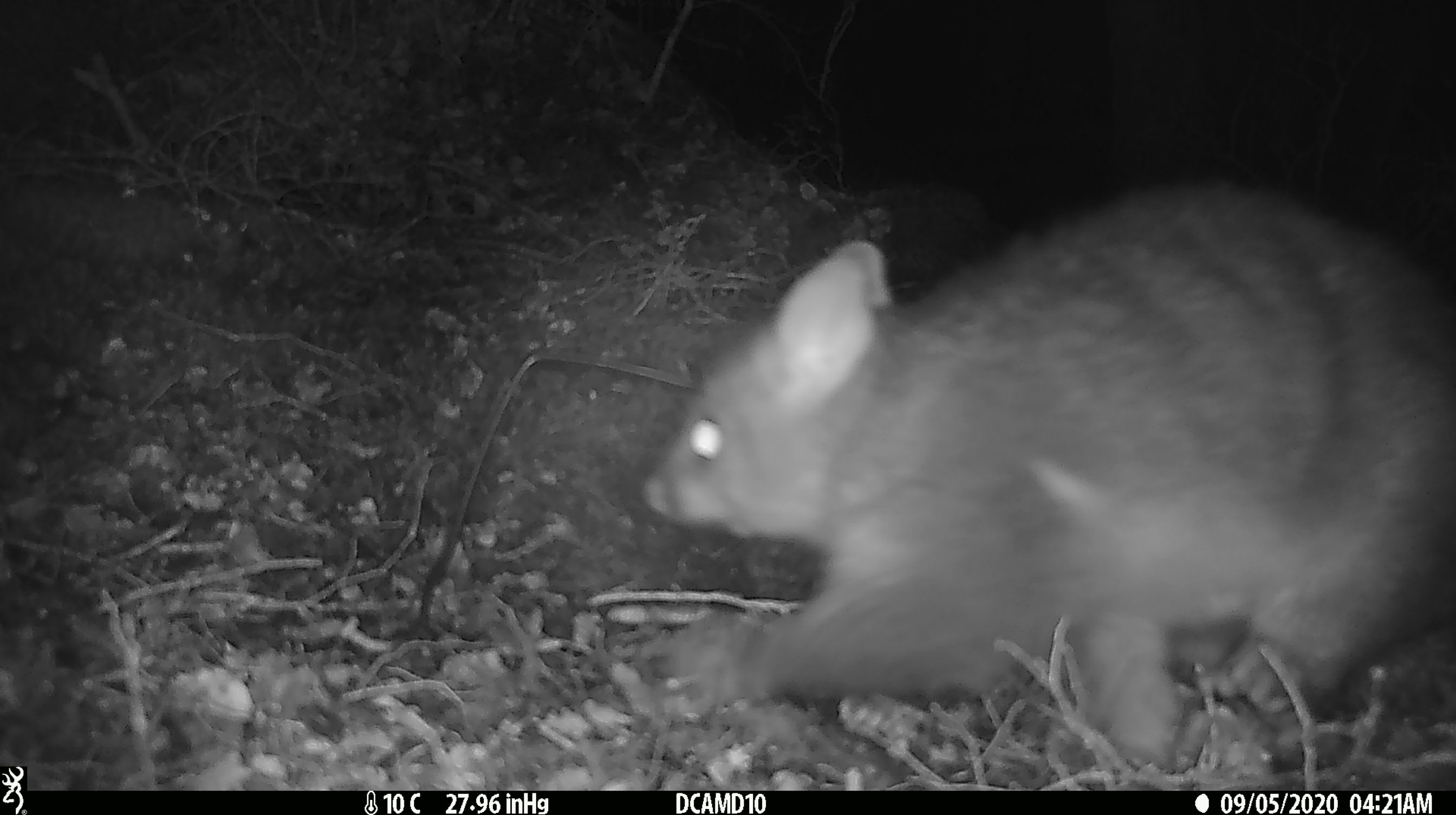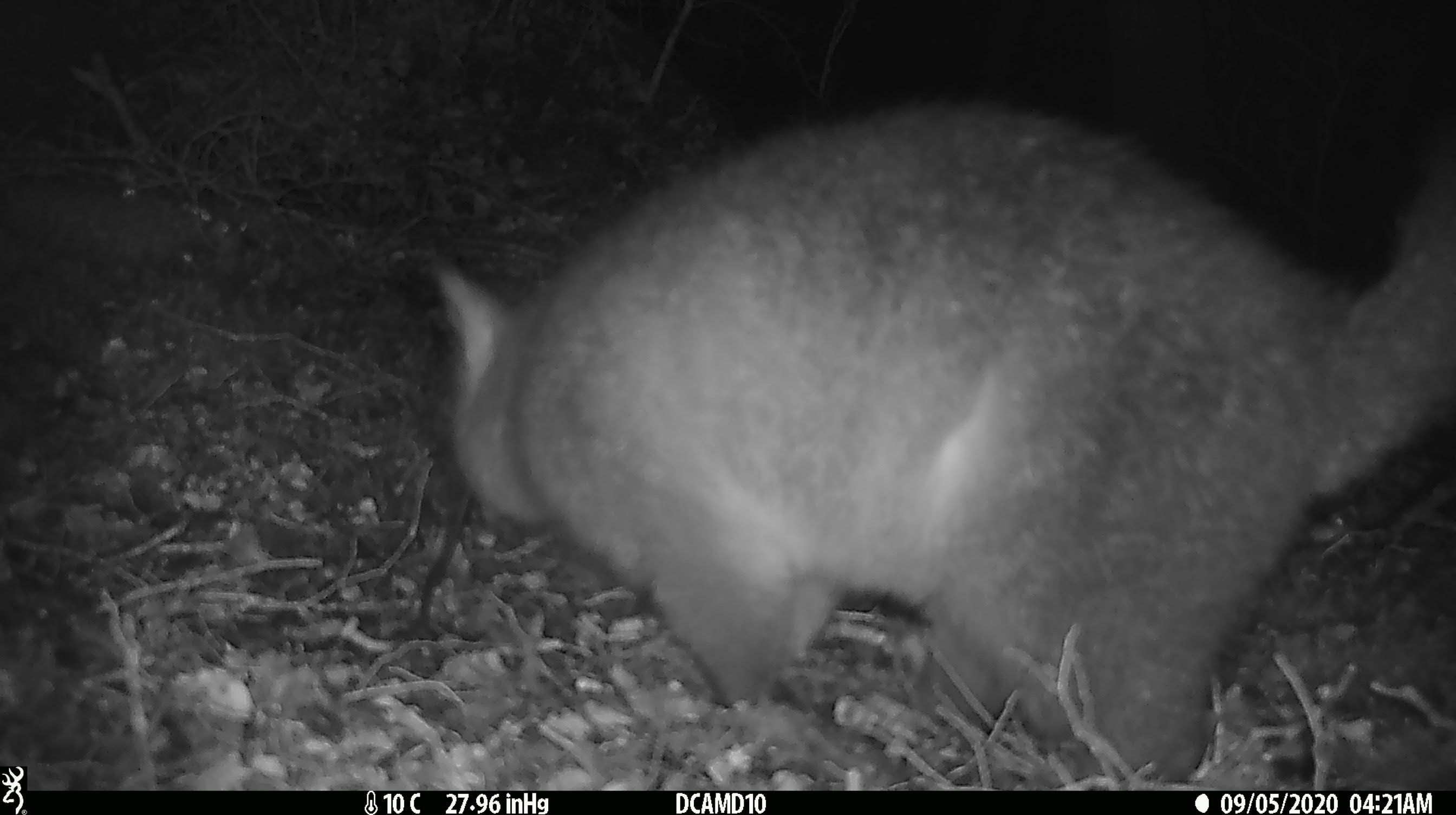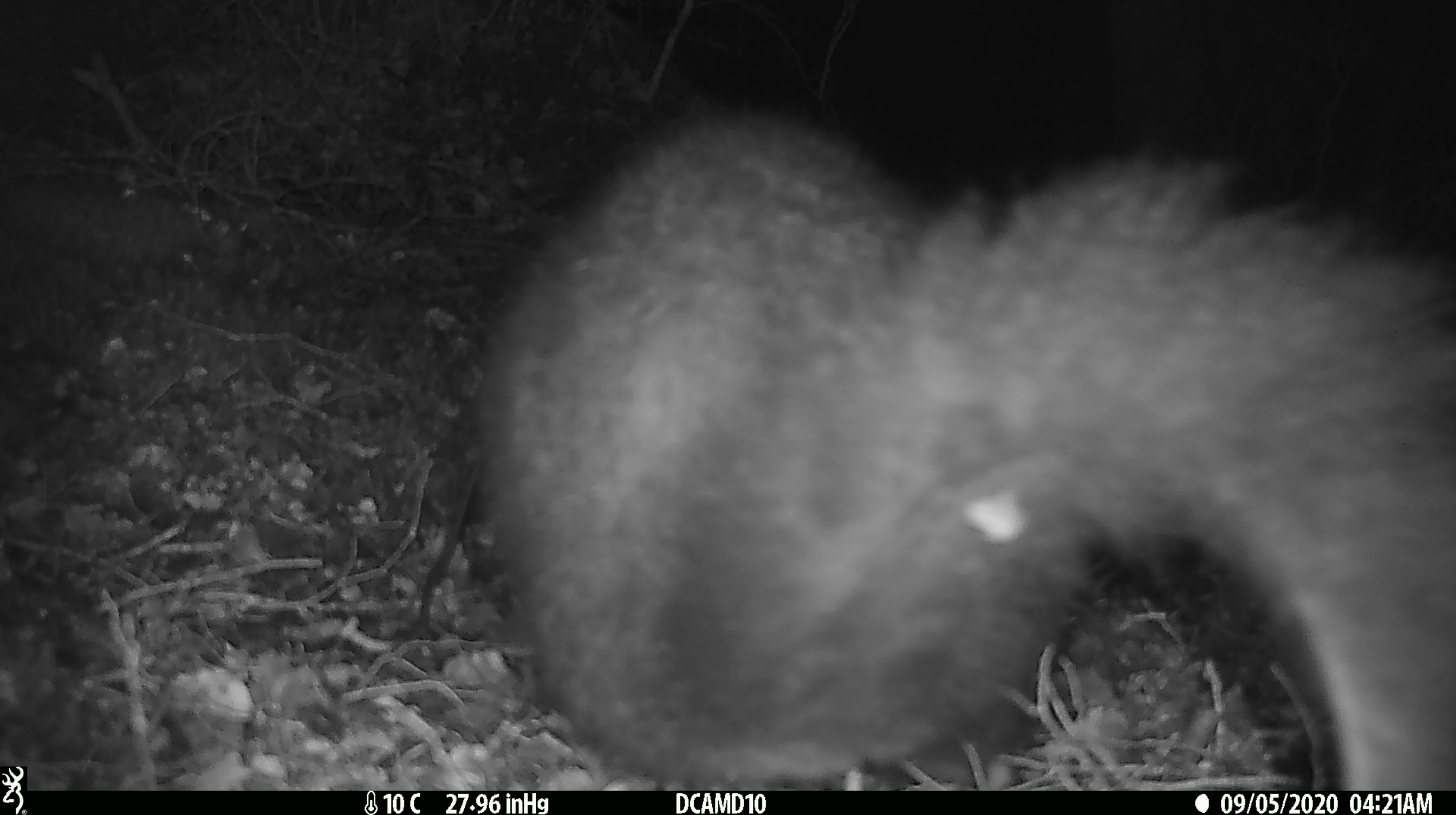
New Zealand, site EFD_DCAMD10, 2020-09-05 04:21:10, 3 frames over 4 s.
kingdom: Animalia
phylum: Chordata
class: Mammalia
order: Diprotodontia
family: Phalangeridae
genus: Trichosurus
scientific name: Trichosurus vulpecula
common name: common brushtail possum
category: possum